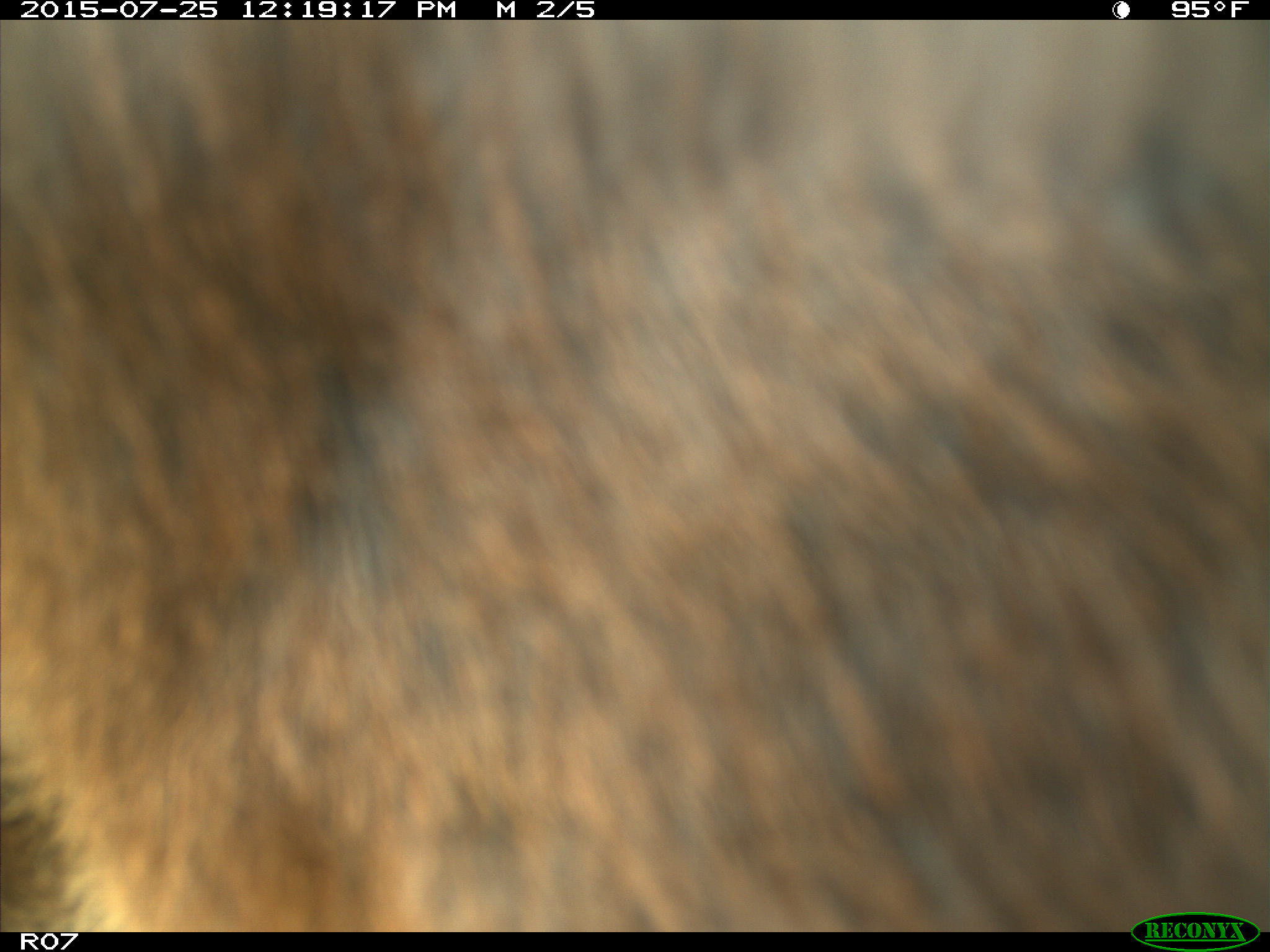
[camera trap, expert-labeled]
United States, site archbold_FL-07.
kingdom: Animalia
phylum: Chordata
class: Mammalia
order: Artiodactyla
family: Bovidae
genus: Bos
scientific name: Bos taurus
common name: domestic cow